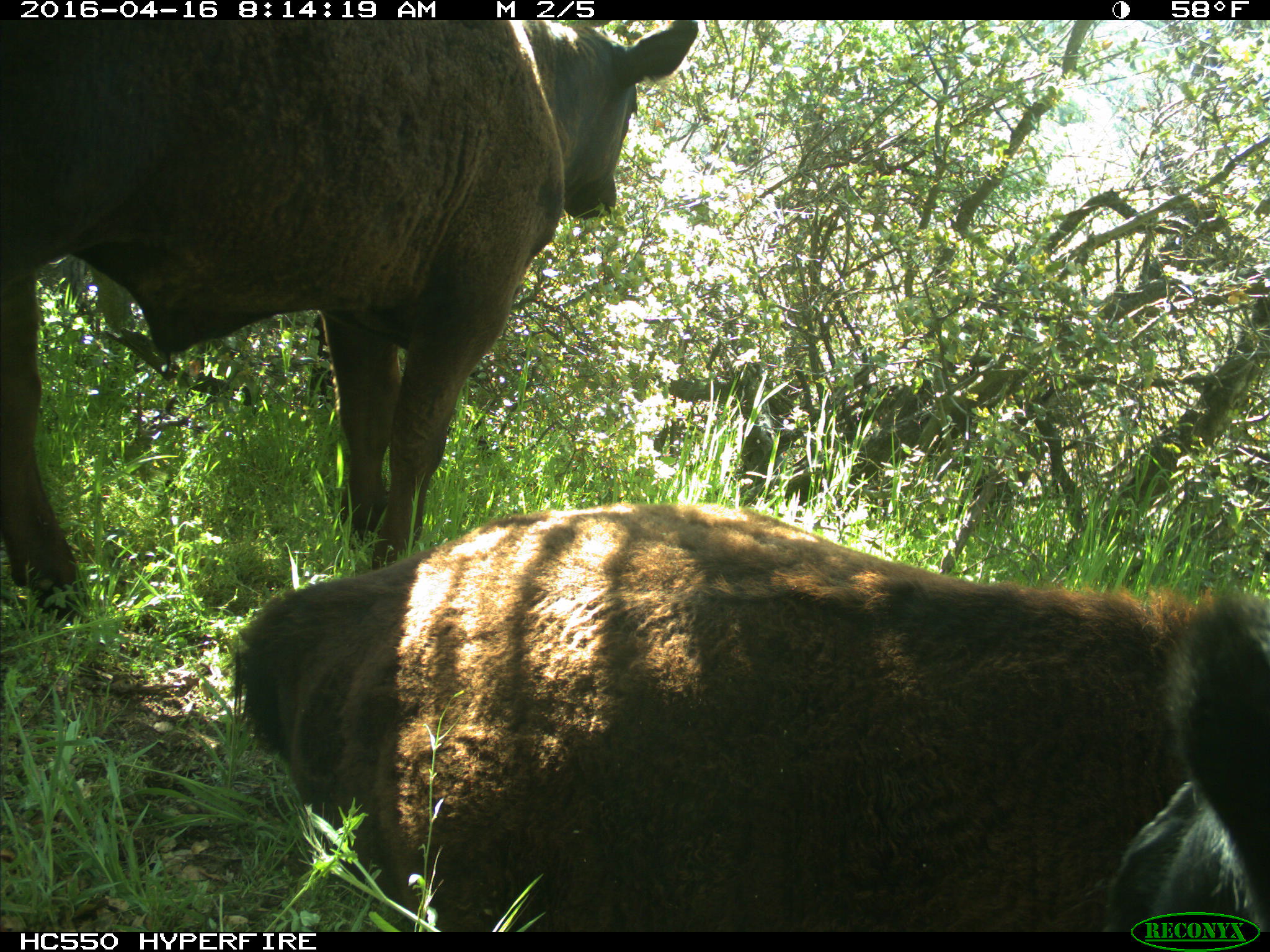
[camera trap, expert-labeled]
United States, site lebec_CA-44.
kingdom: Animalia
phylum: Chordata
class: Mammalia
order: Artiodactyla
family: Bovidae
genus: Bos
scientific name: Bos taurus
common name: domestic cow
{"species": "Bos taurus (domestic cow)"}